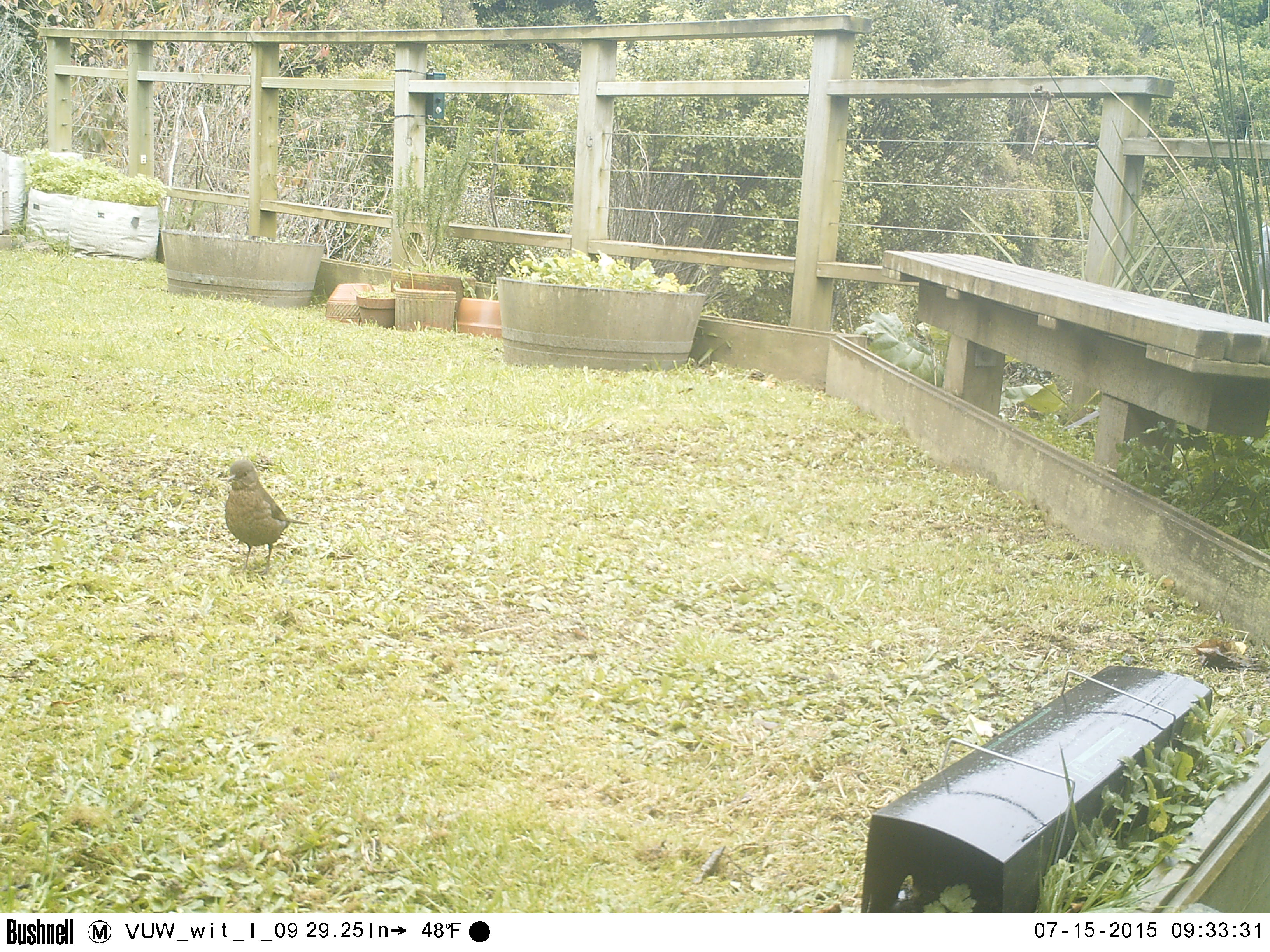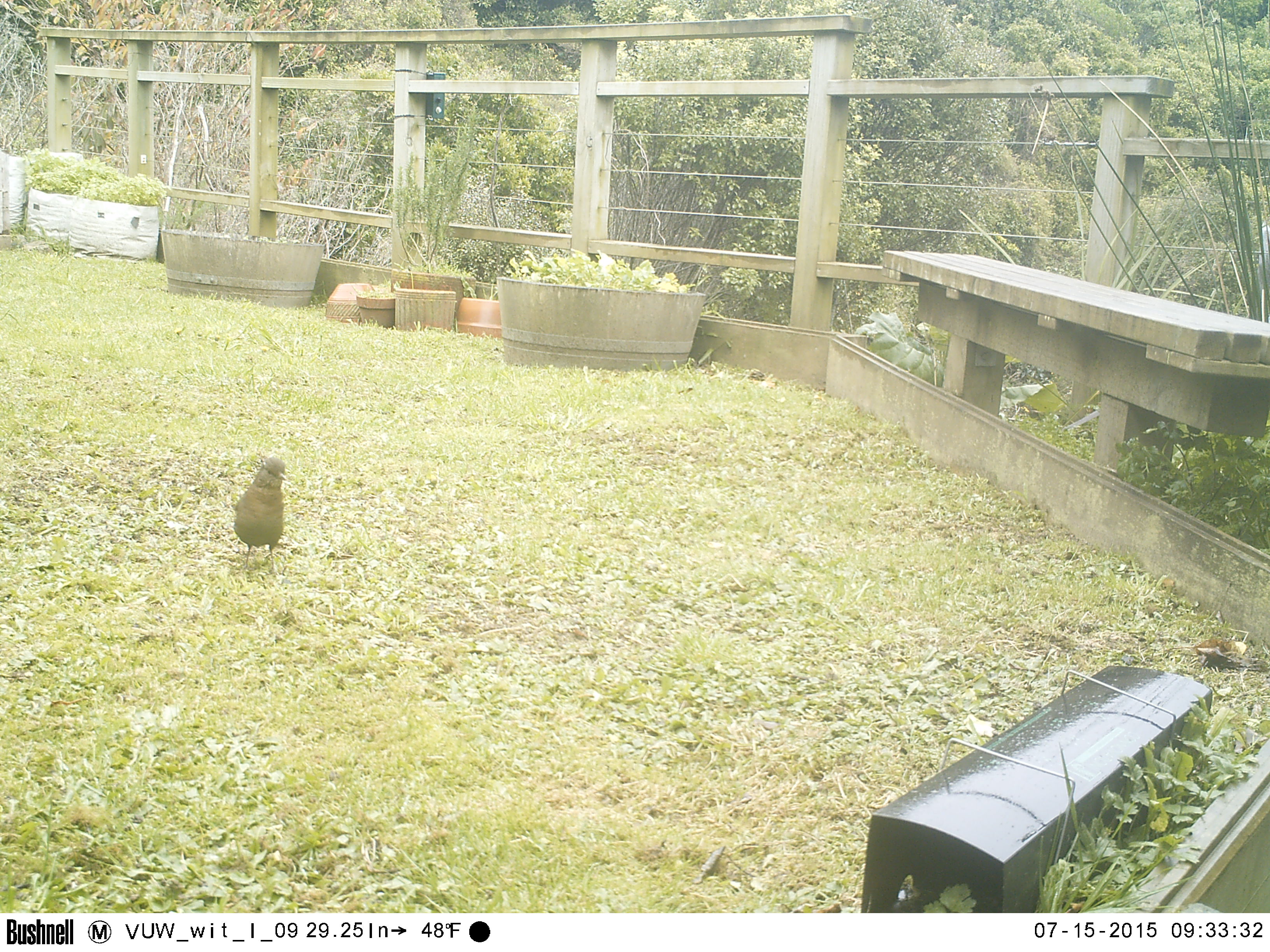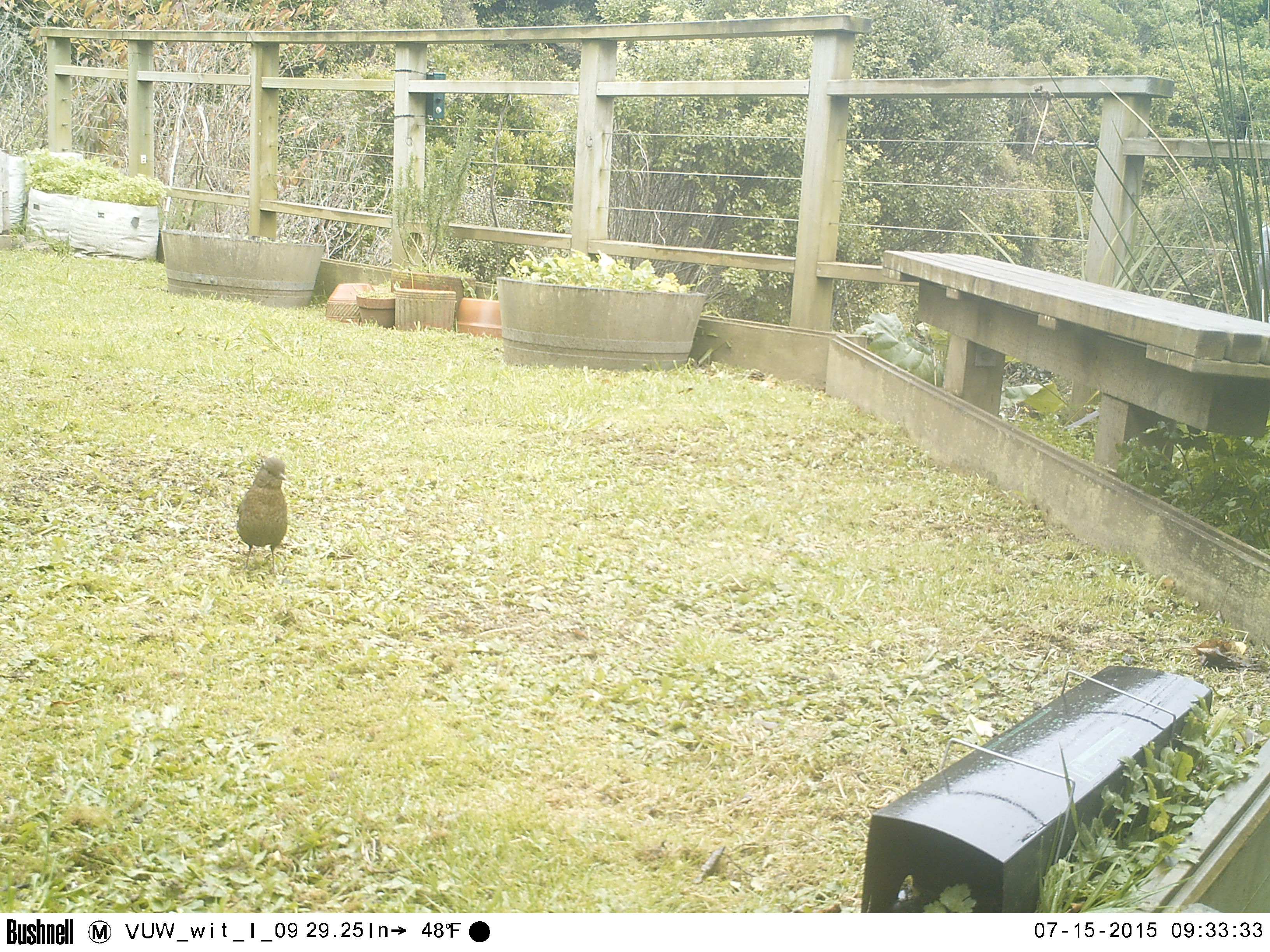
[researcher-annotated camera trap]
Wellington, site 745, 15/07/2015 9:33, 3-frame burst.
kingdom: Animalia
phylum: Chordata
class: Aves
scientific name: Aves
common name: bird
Bird (Aves).